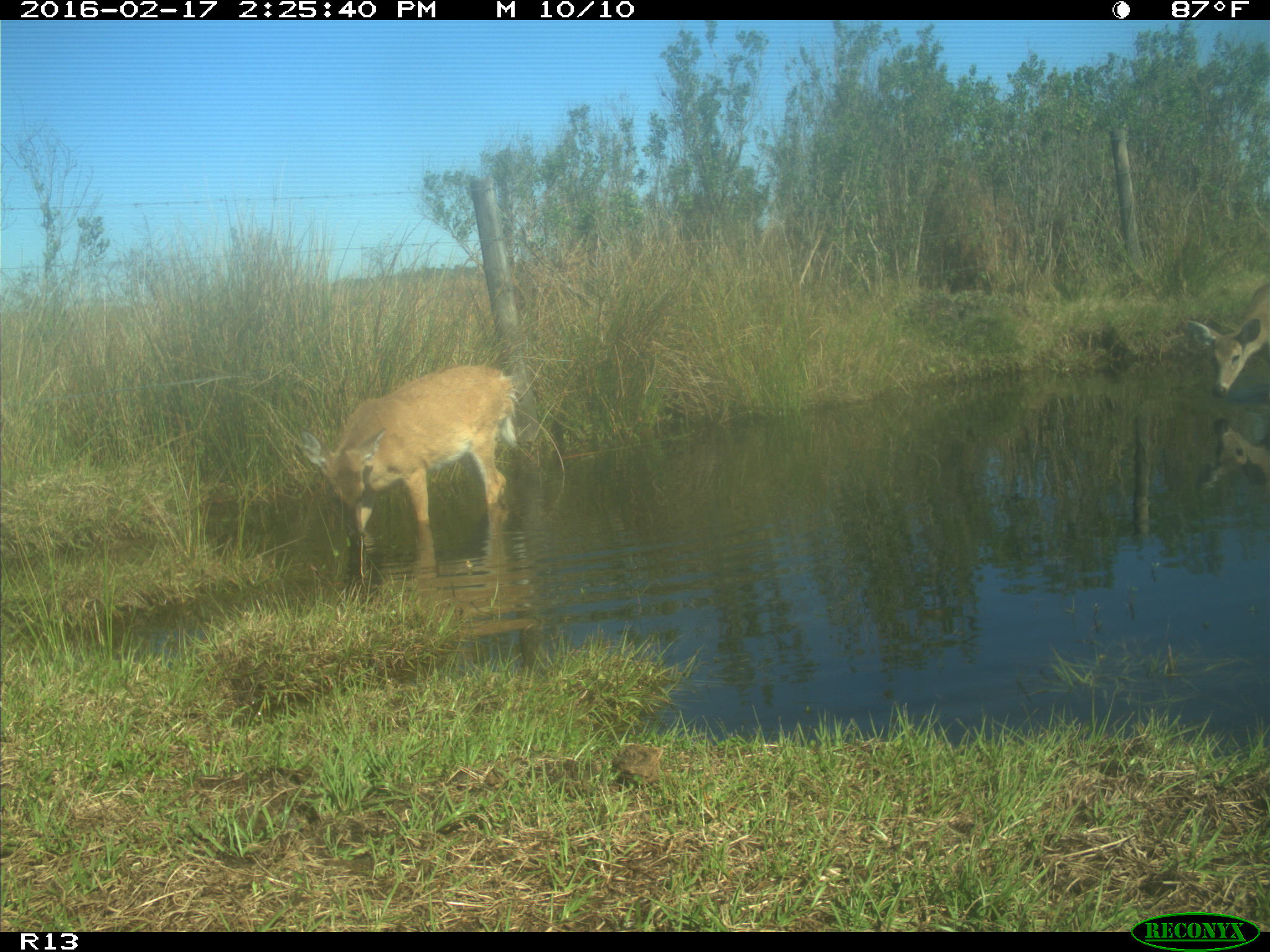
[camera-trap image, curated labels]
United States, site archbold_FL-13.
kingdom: Animalia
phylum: Chordata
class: Mammalia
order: Artiodactyla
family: Cervidae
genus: Odocoileus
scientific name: Odocoileus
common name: deer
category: unidentified deer